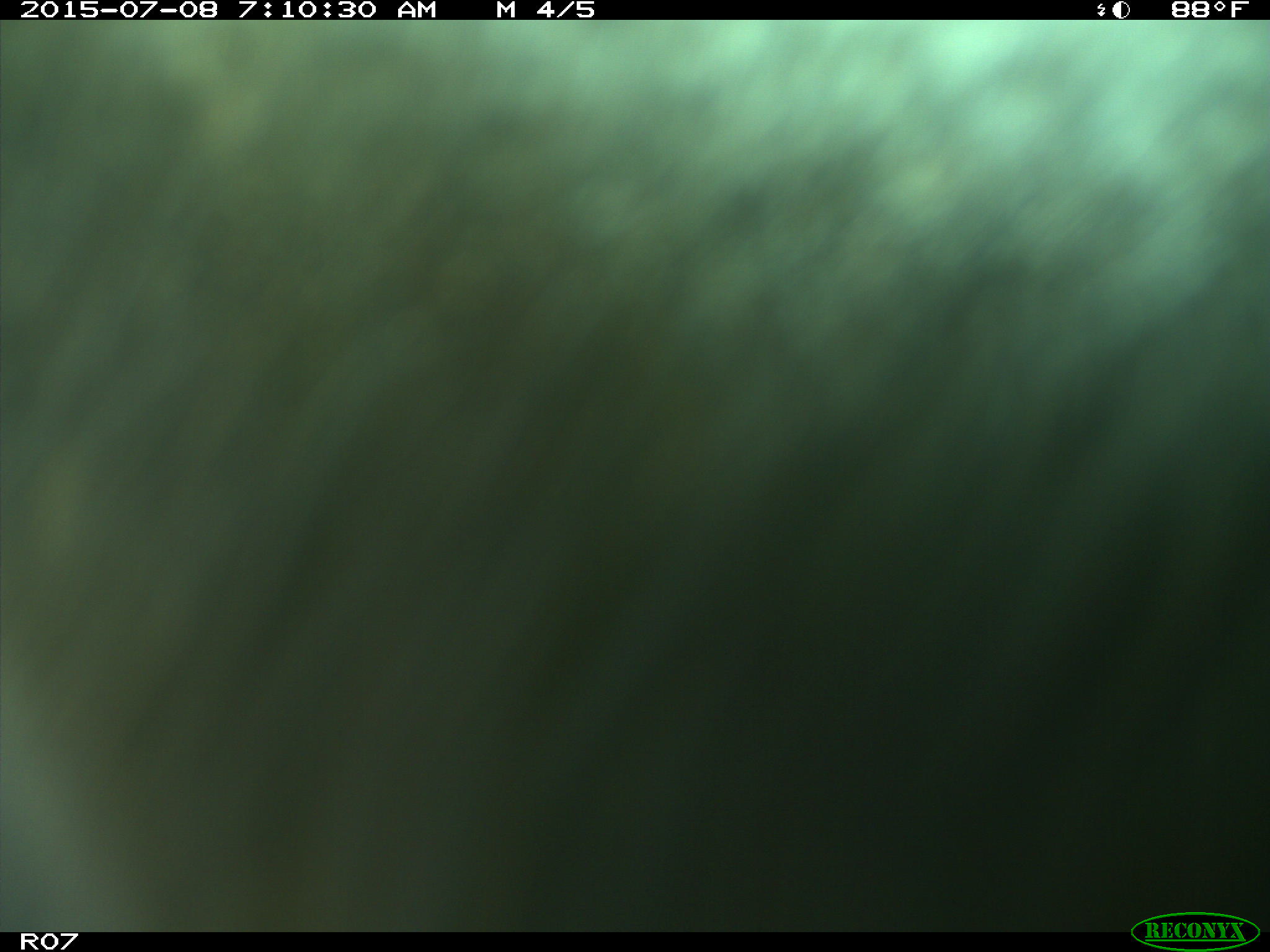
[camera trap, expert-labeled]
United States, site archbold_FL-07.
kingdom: Animalia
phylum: Chordata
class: Mammalia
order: Artiodactyla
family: Bovidae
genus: Bos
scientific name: Bos taurus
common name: domestic cow